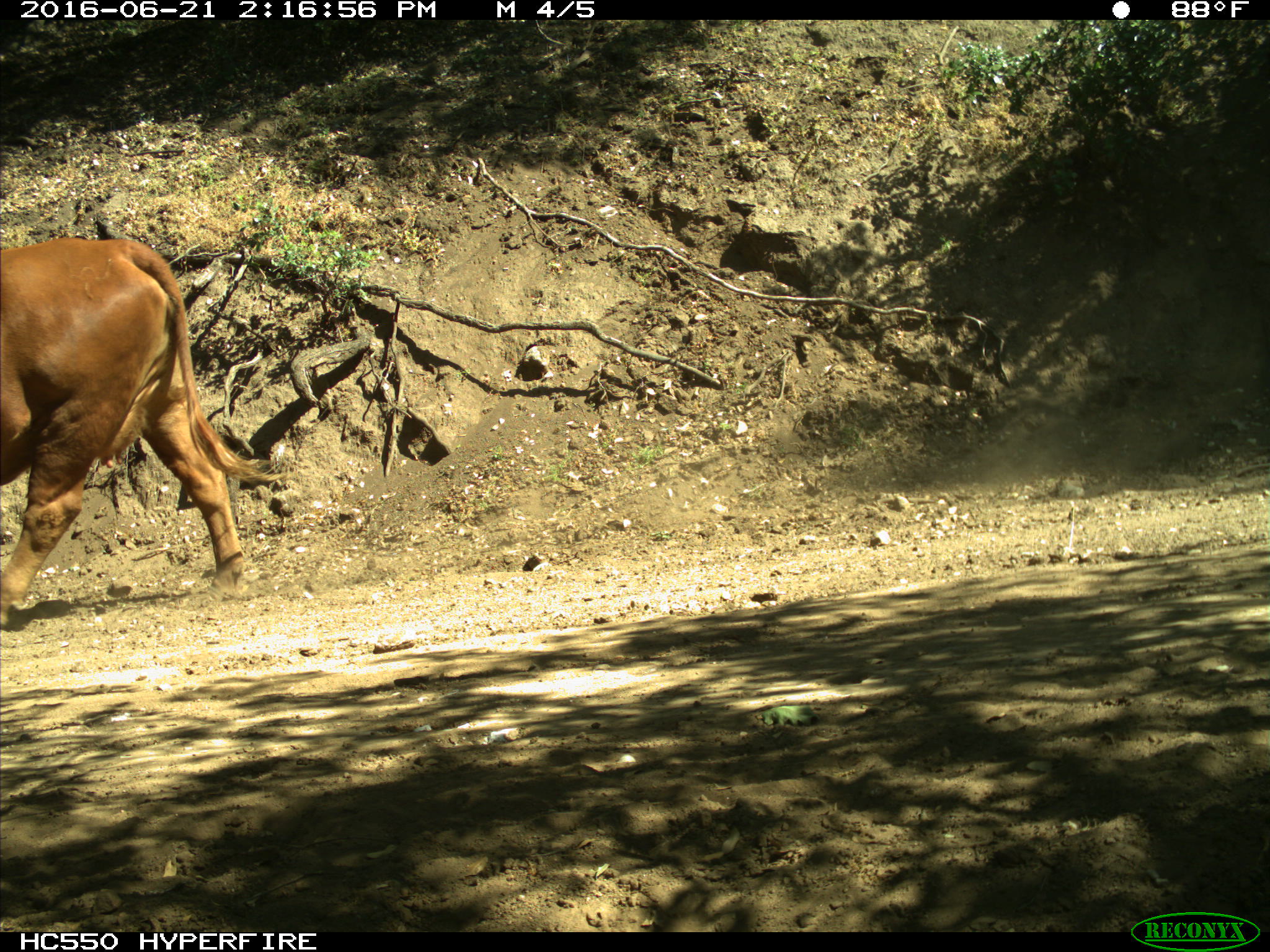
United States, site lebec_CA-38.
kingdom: Animalia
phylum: Chordata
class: Mammalia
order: Artiodactyla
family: Bovidae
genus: Bos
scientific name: Bos taurus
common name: domestic cow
Bos taurus (domestic cow).